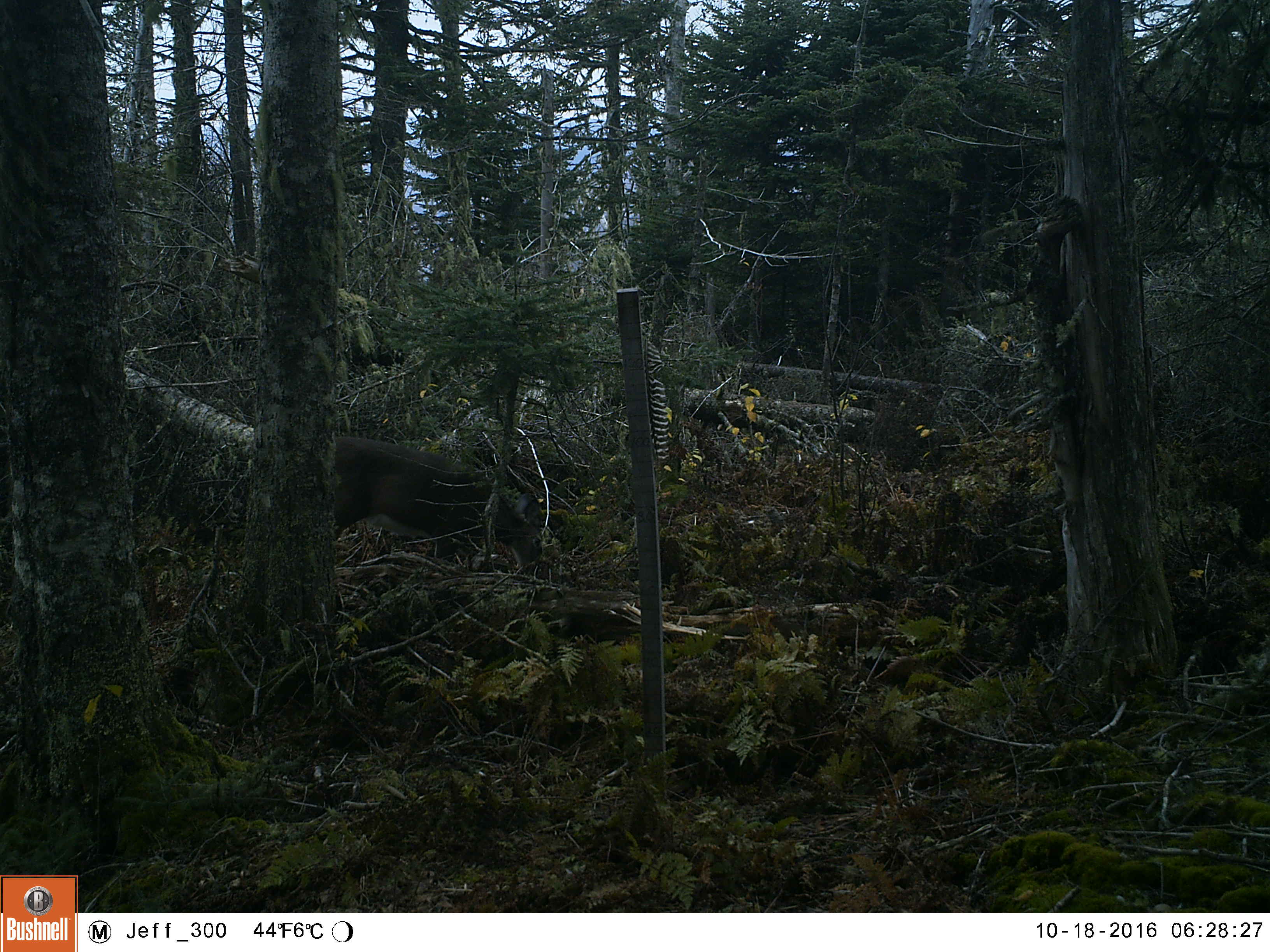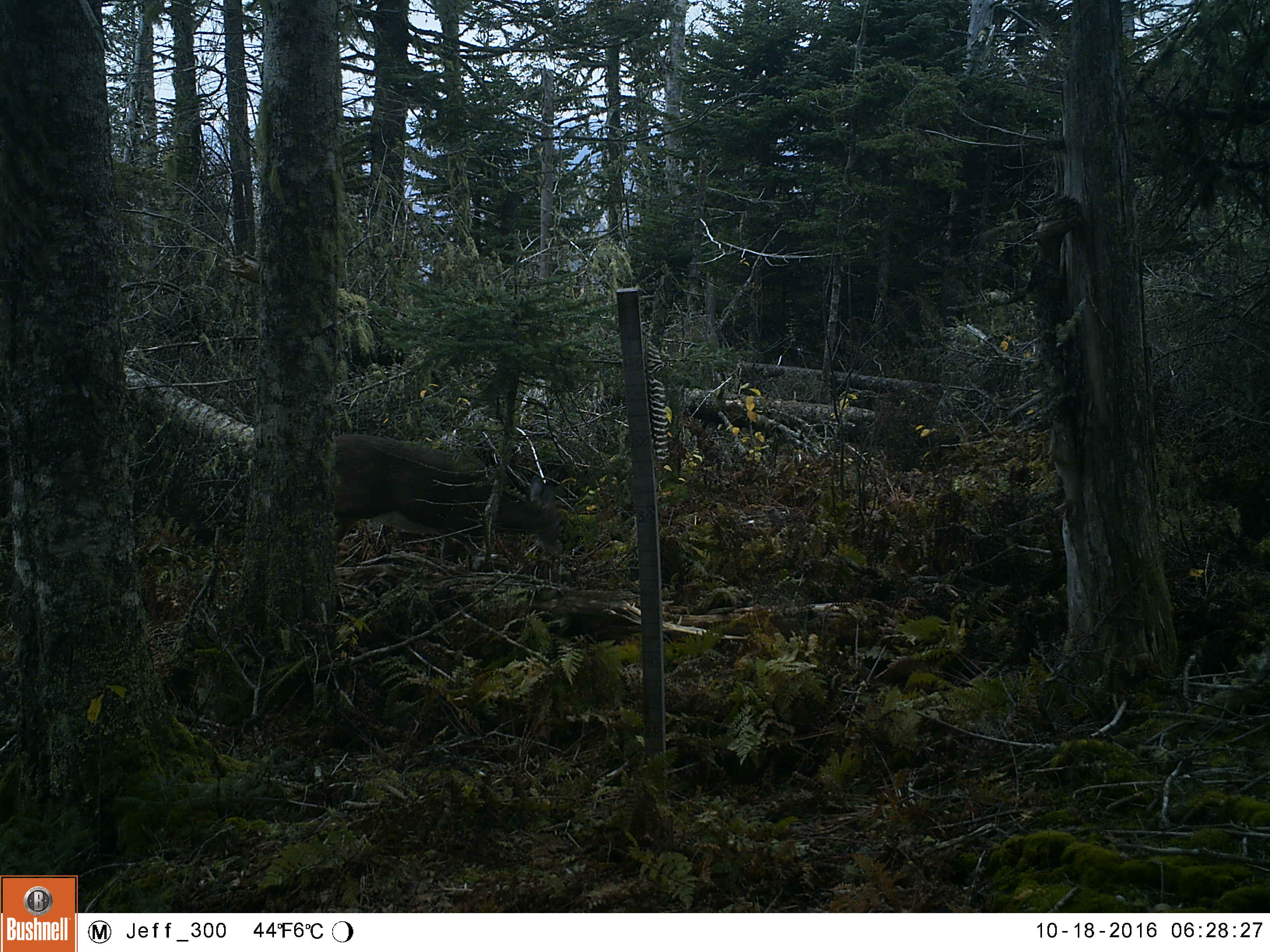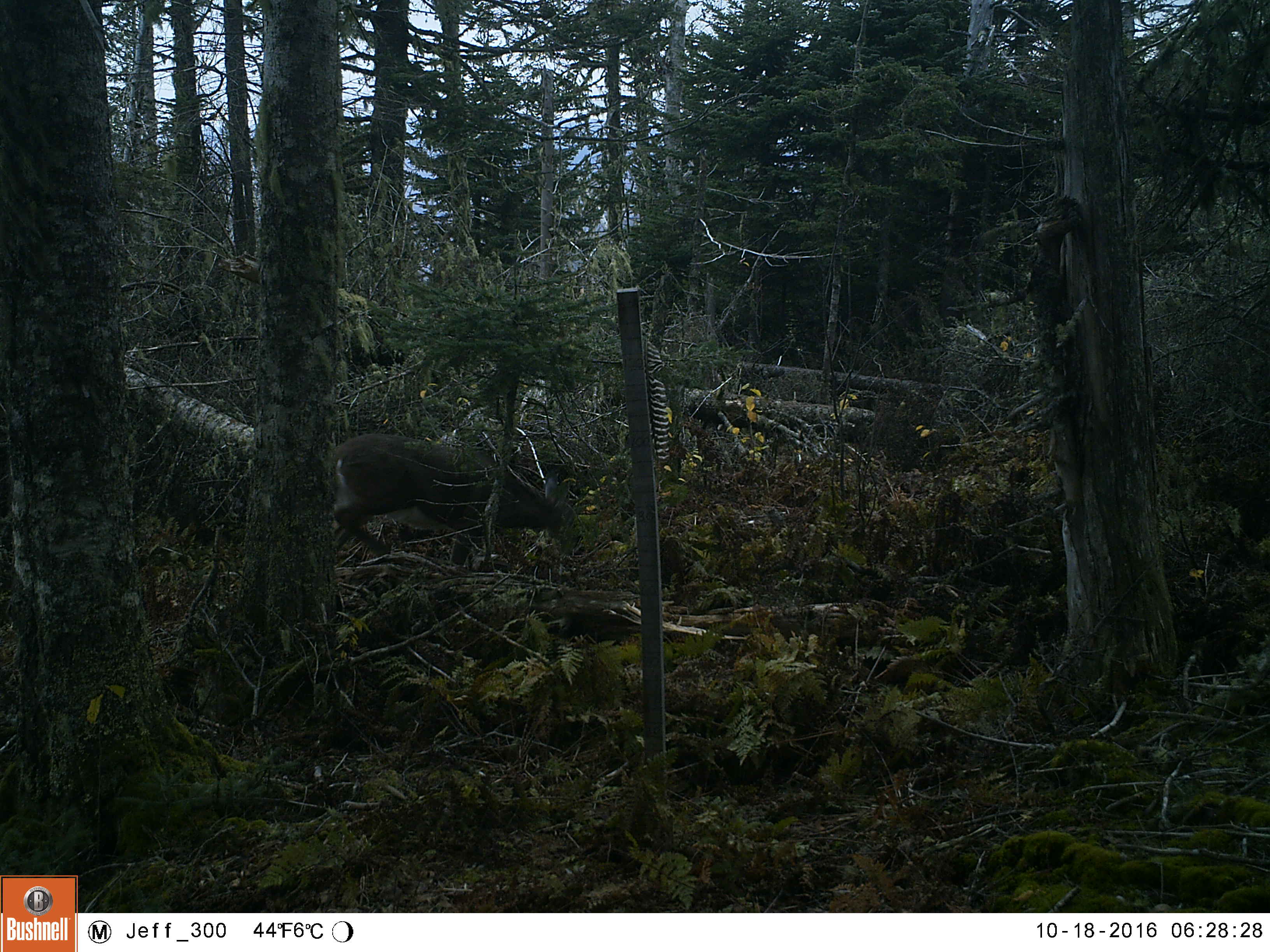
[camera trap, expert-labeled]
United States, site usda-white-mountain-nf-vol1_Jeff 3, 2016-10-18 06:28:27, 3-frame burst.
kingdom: Animalia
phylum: Chordata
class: Mammalia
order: Artiodactyla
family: Cervidae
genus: Odocoileus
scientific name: Odocoileus virginianus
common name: white-tailed deer